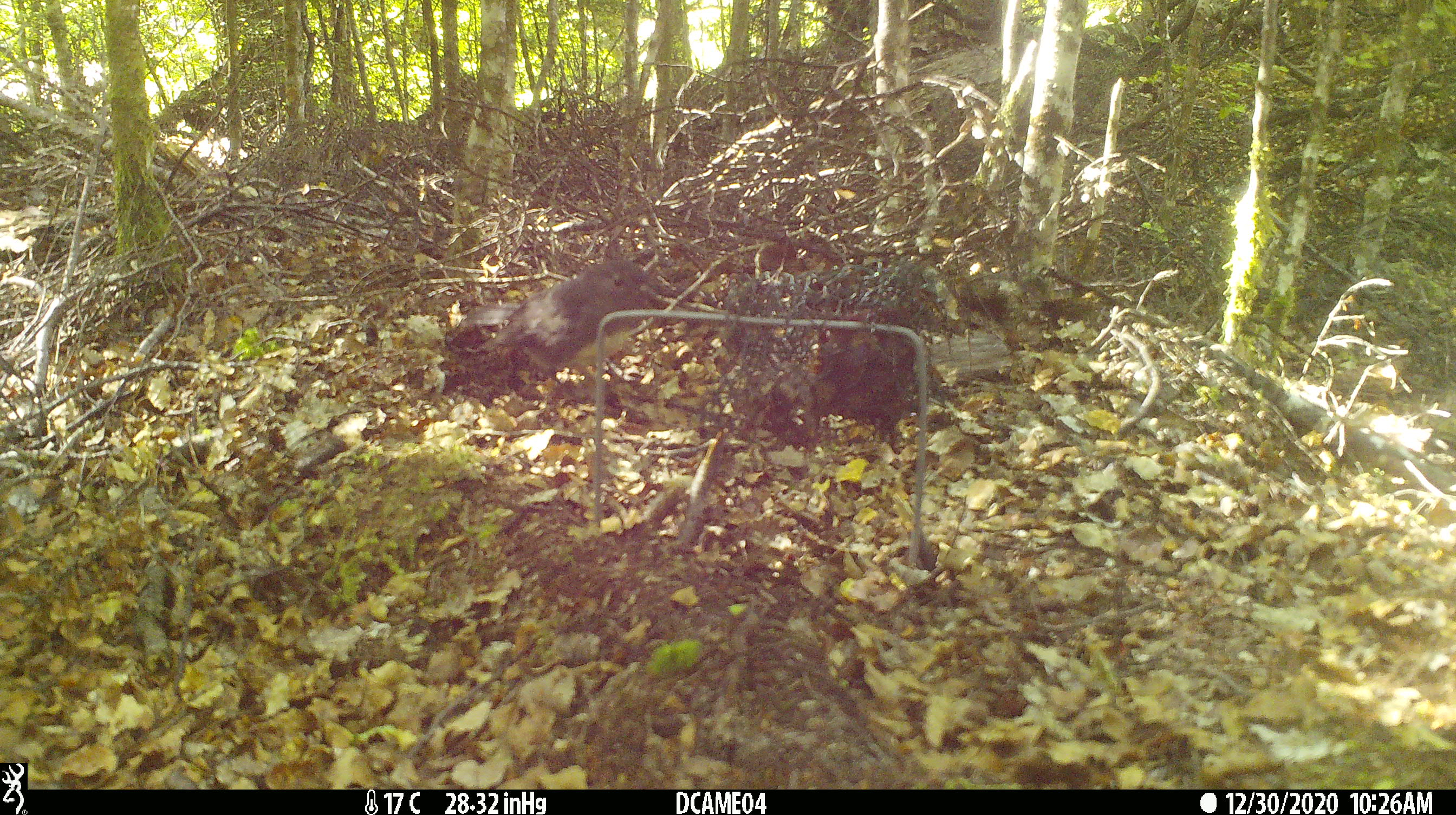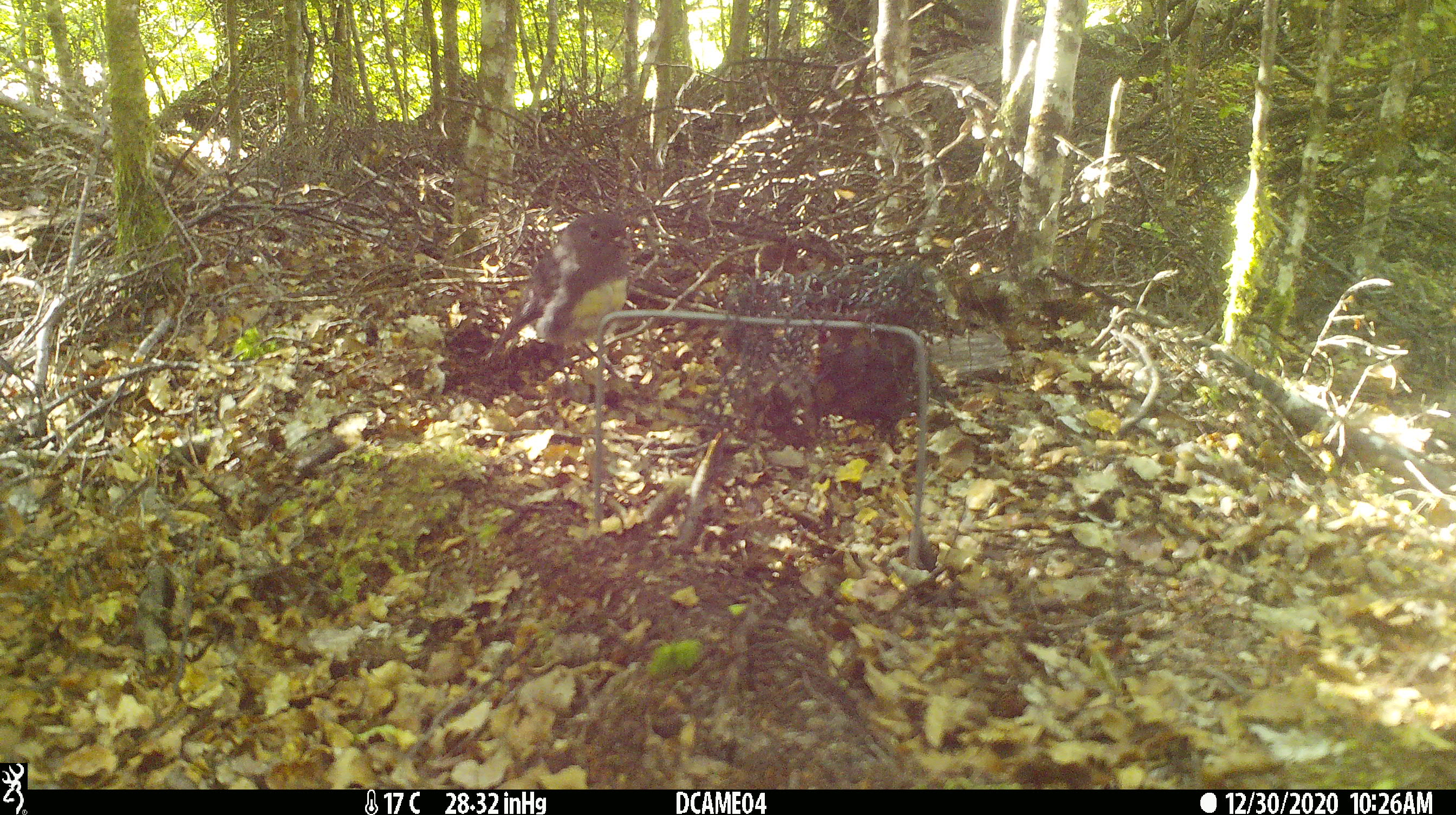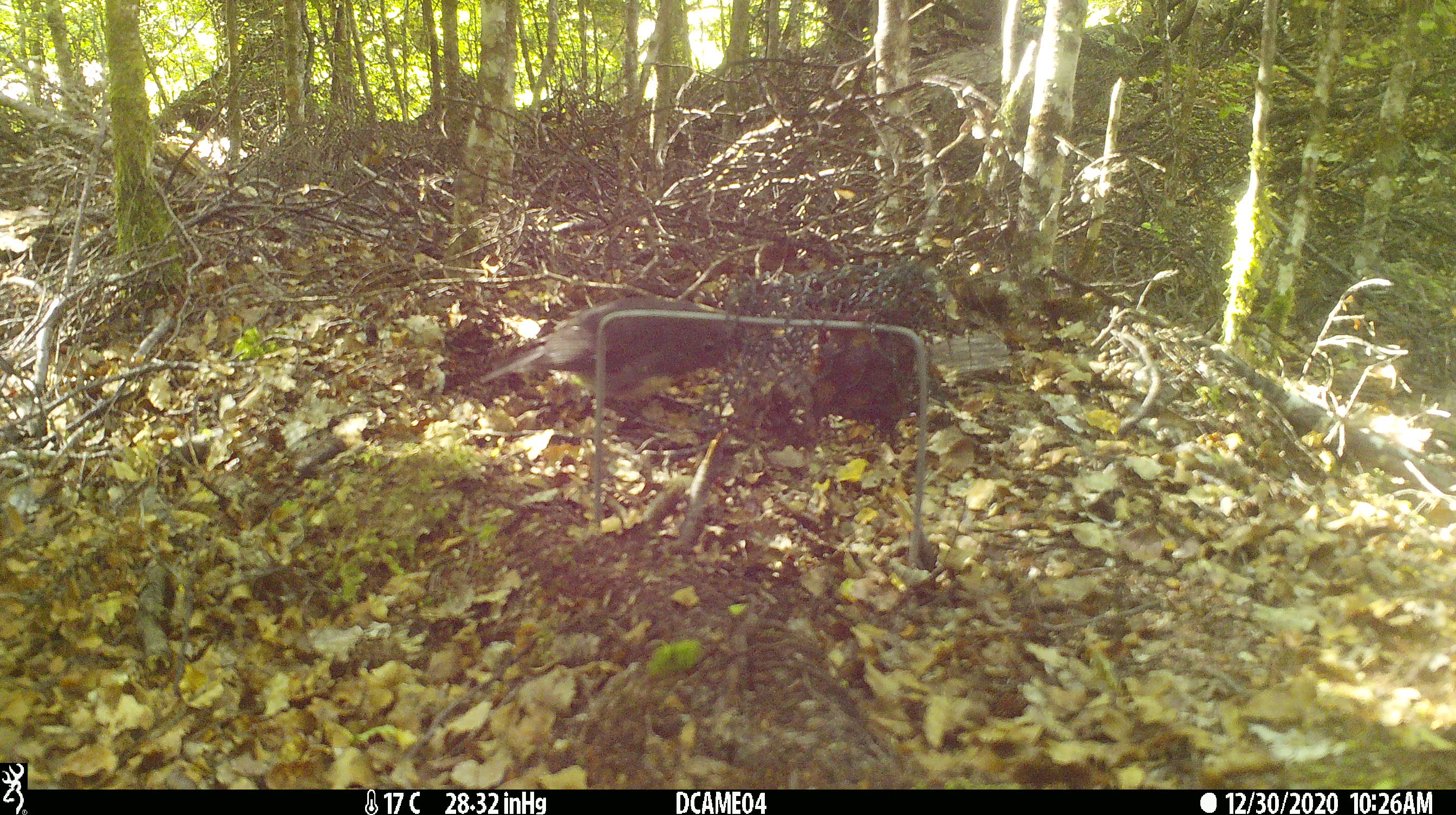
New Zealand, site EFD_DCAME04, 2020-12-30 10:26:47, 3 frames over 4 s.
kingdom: Animalia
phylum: Chordata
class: Aves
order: Passeriformes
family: Petroicidae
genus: Petroica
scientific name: Petroica australis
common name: new zealand robin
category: robin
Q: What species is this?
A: Robin (new zealand robin) (Petroica australis).